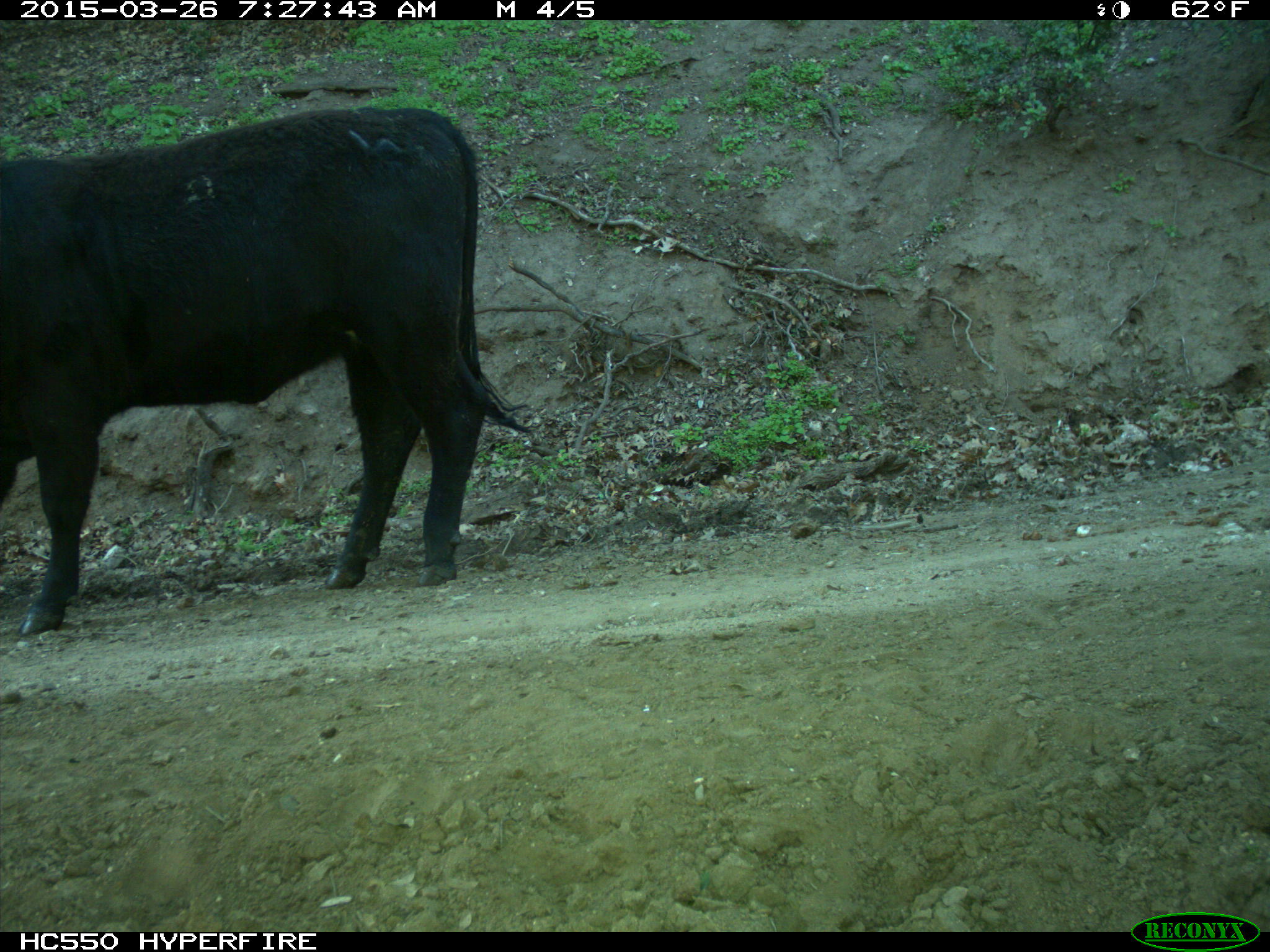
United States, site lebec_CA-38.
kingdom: Animalia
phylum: Chordata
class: Mammalia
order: Artiodactyla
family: Bovidae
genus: Bos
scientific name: Bos taurus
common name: domestic cow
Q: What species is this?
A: Bos taurus (domestic cow).